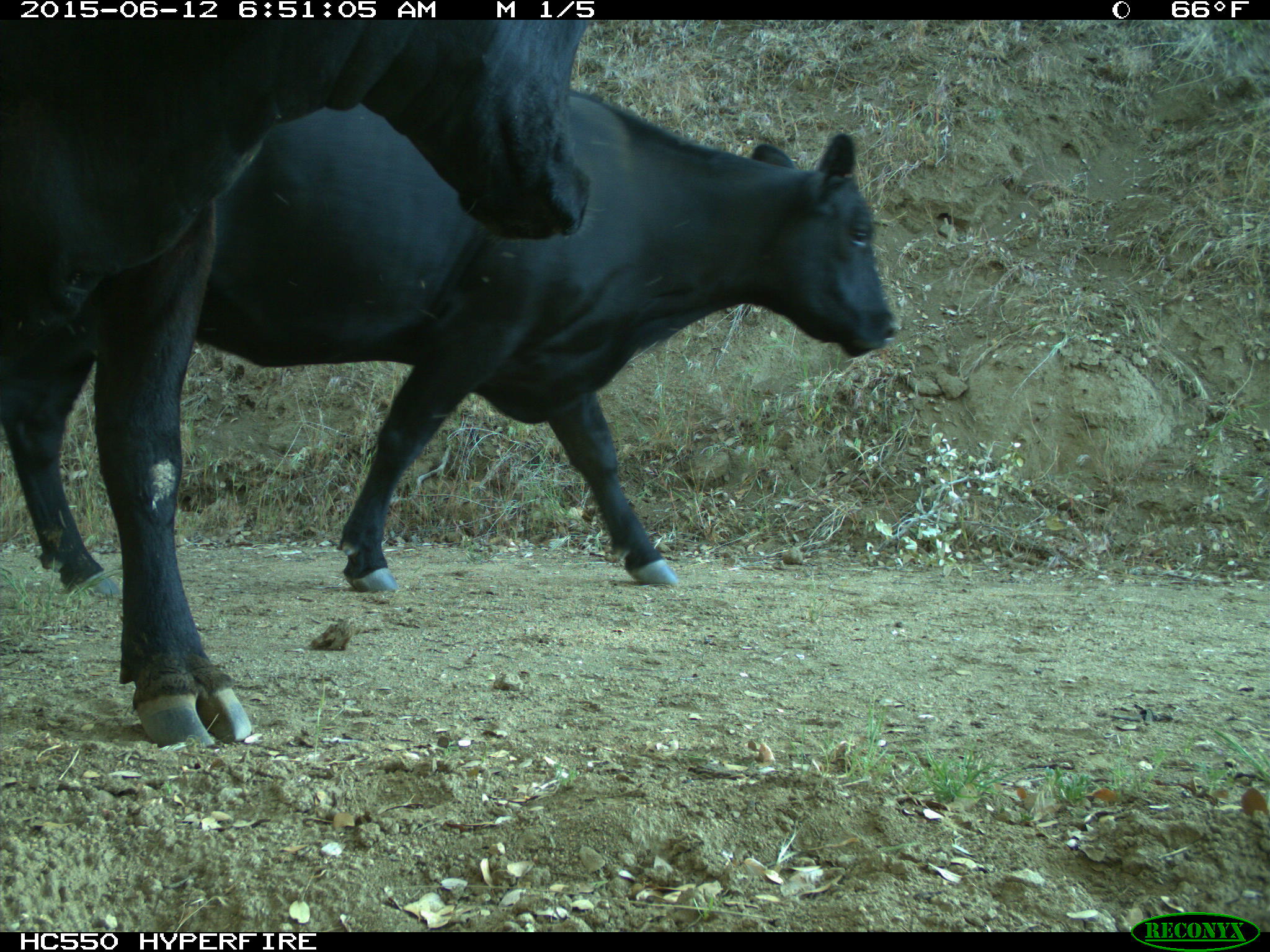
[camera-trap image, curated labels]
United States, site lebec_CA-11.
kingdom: Animalia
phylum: Chordata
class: Mammalia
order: Artiodactyla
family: Bovidae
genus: Bos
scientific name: Bos taurus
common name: domestic cow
Bos taurus (domestic cow).